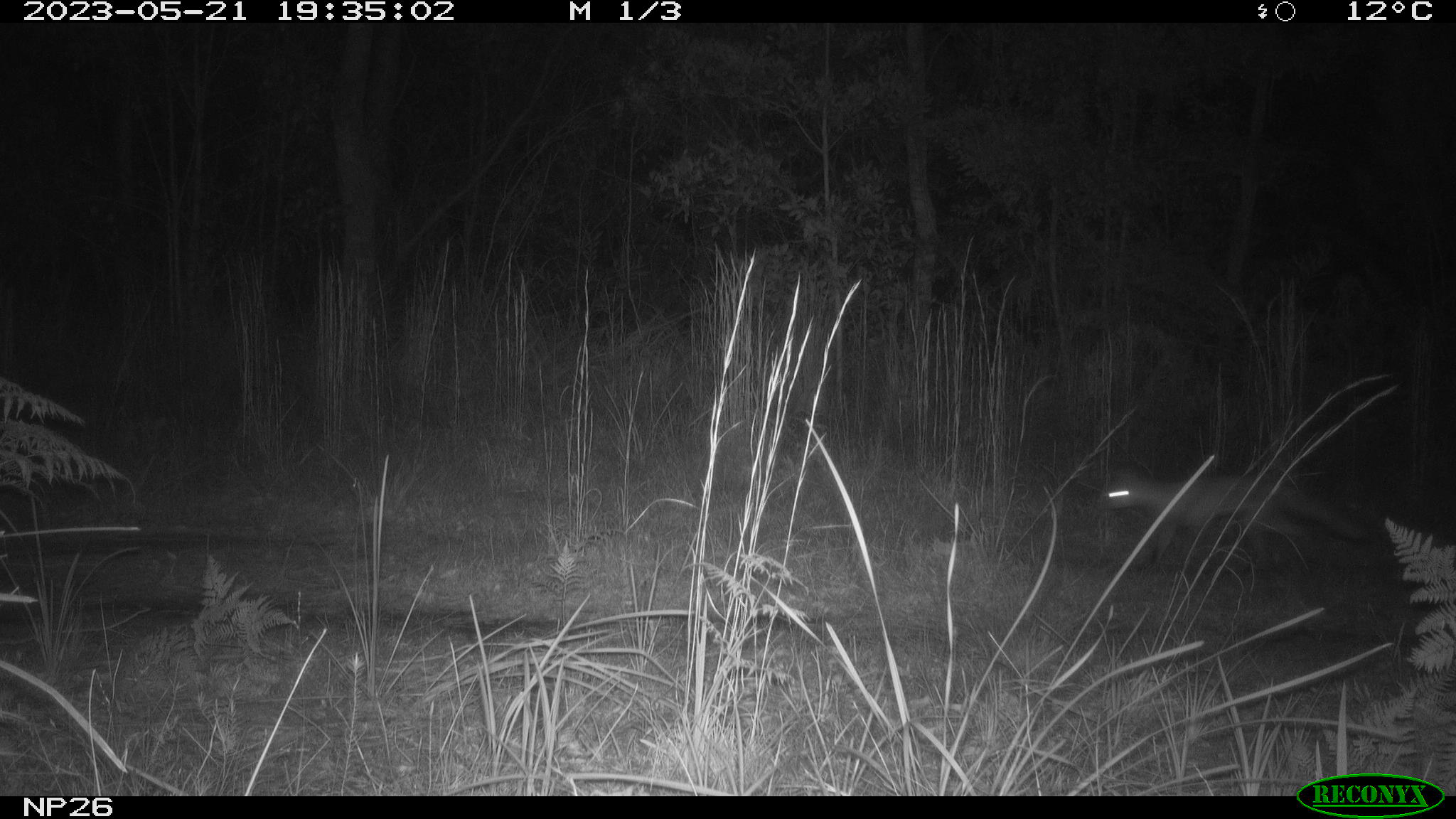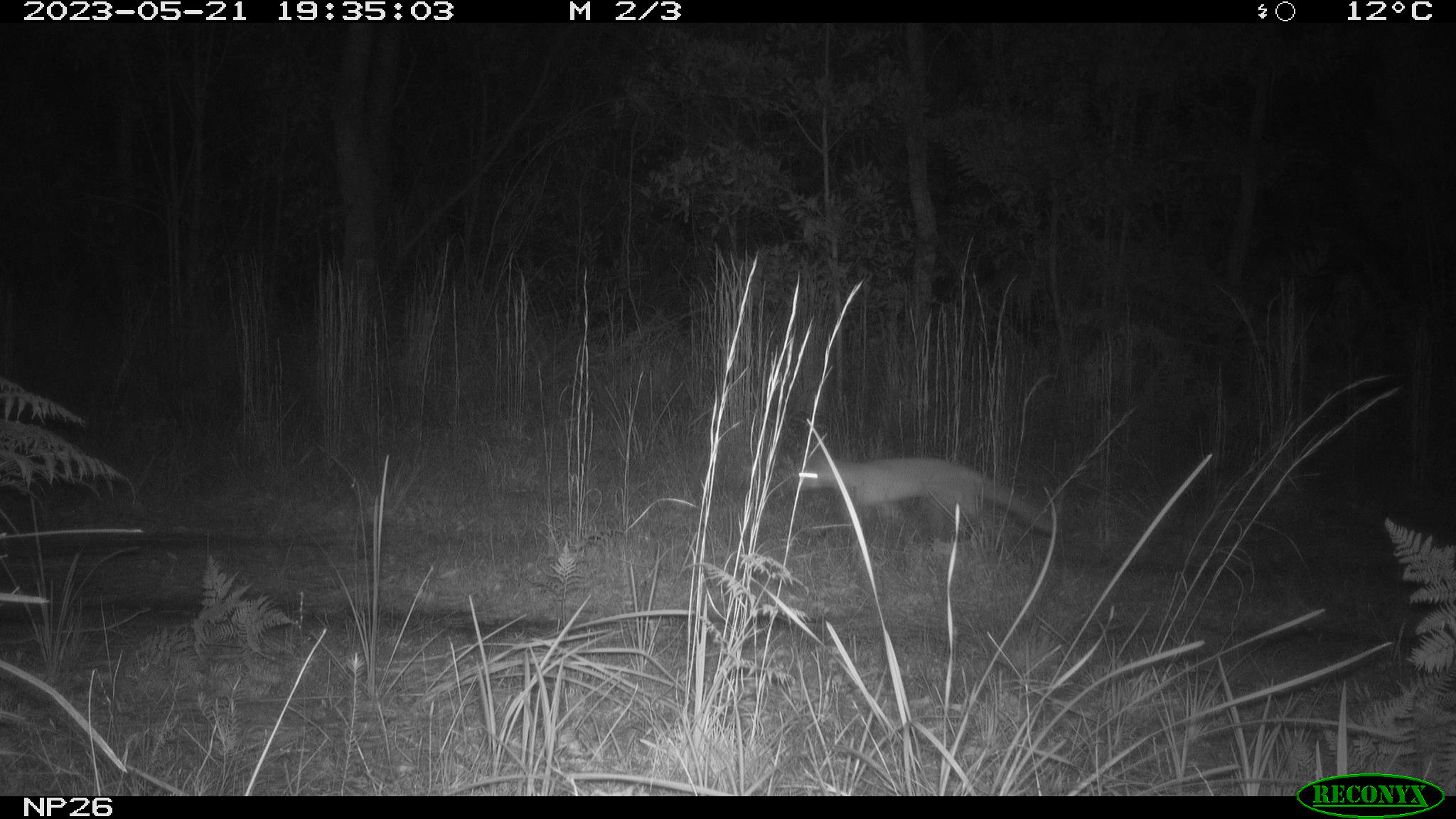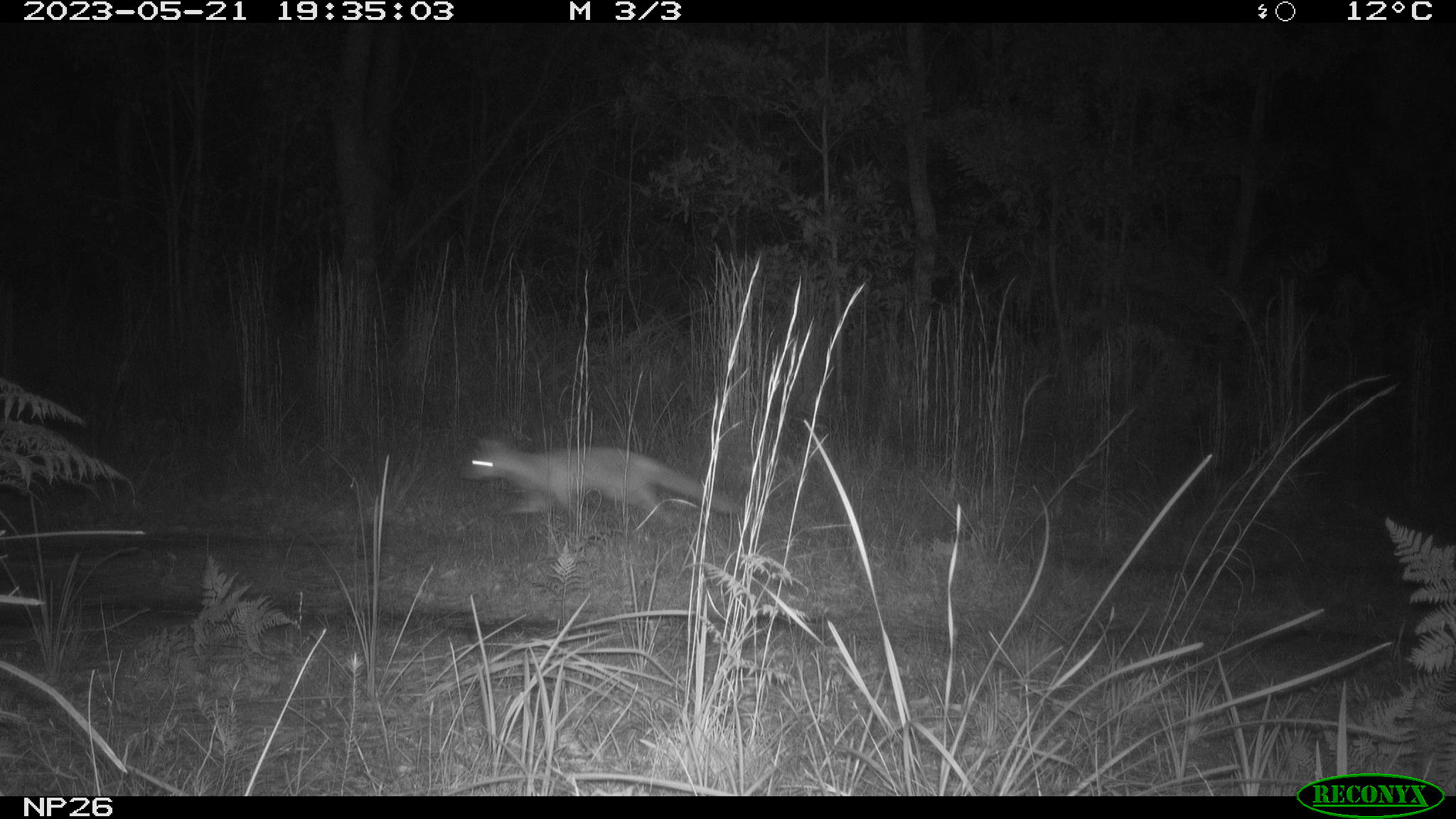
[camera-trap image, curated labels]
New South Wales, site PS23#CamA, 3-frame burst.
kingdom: Animalia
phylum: Chordata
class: Mammalia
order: Carnivora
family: Canidae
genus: Vulpes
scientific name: Vulpes vulpes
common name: red fox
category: fox